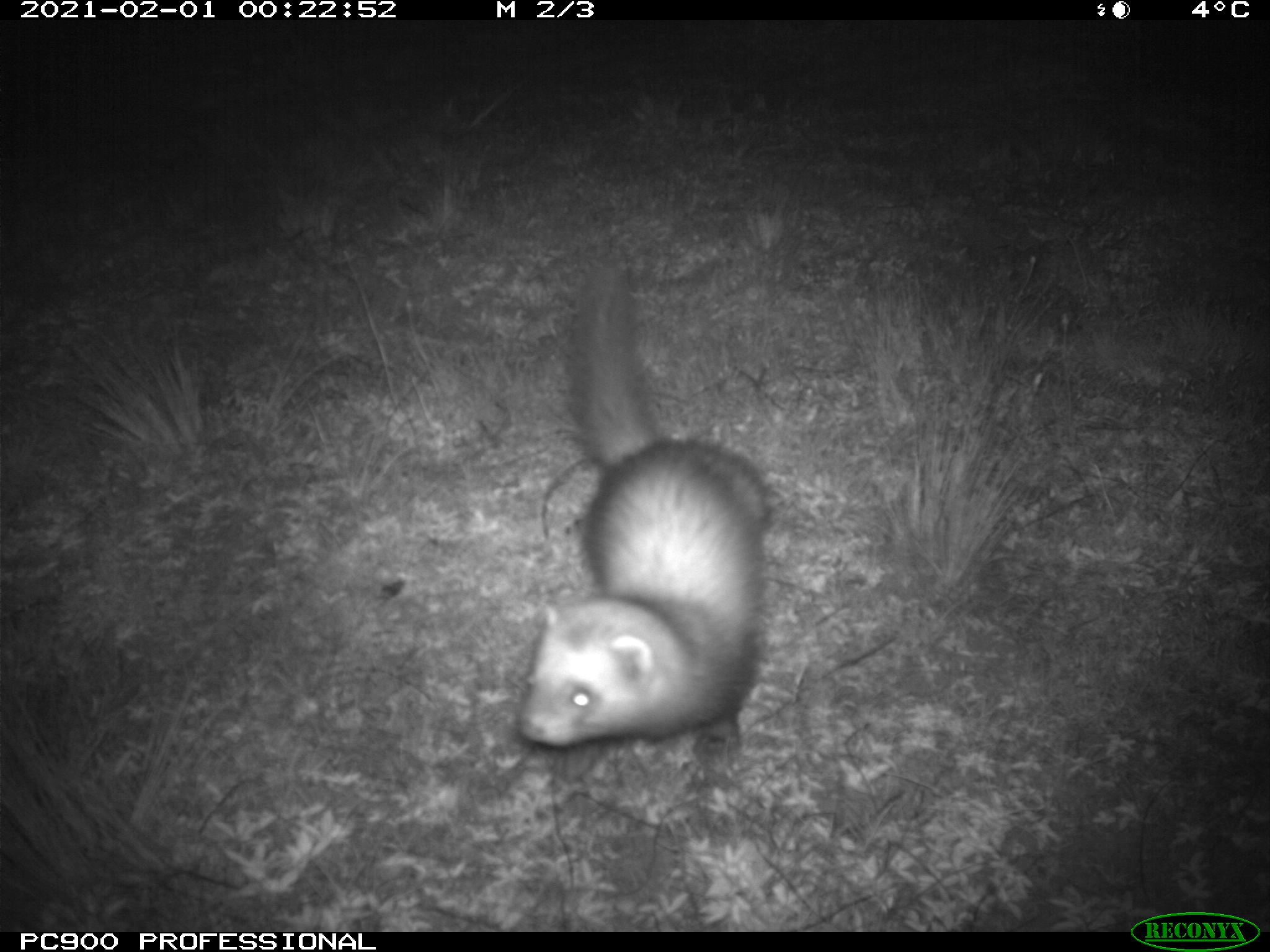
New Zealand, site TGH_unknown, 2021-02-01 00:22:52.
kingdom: Animalia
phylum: Chordata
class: Mammalia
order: Carnivora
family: Mustelidae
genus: Mustela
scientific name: Mustela furo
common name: ferret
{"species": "ferret (Mustela furo)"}